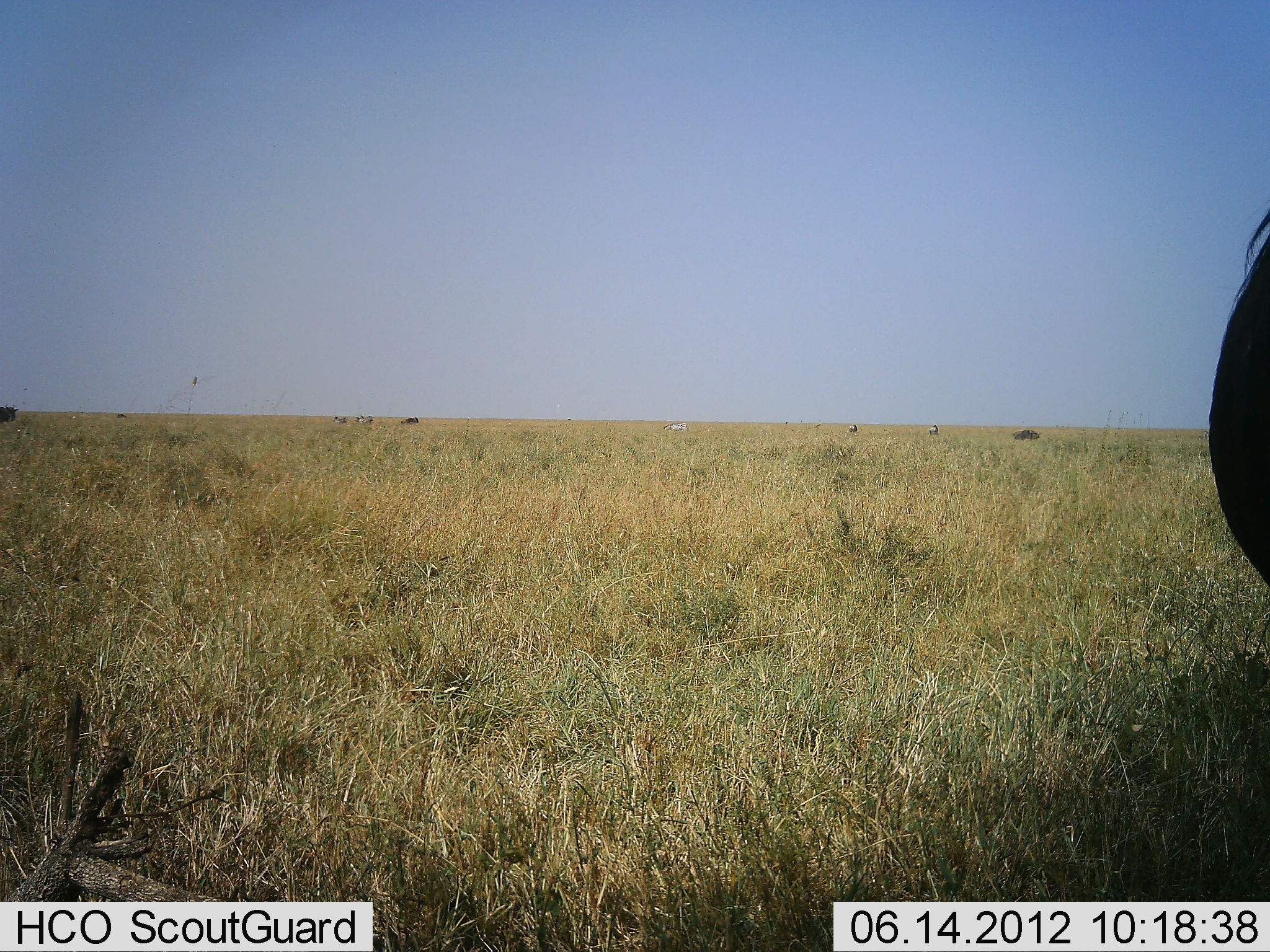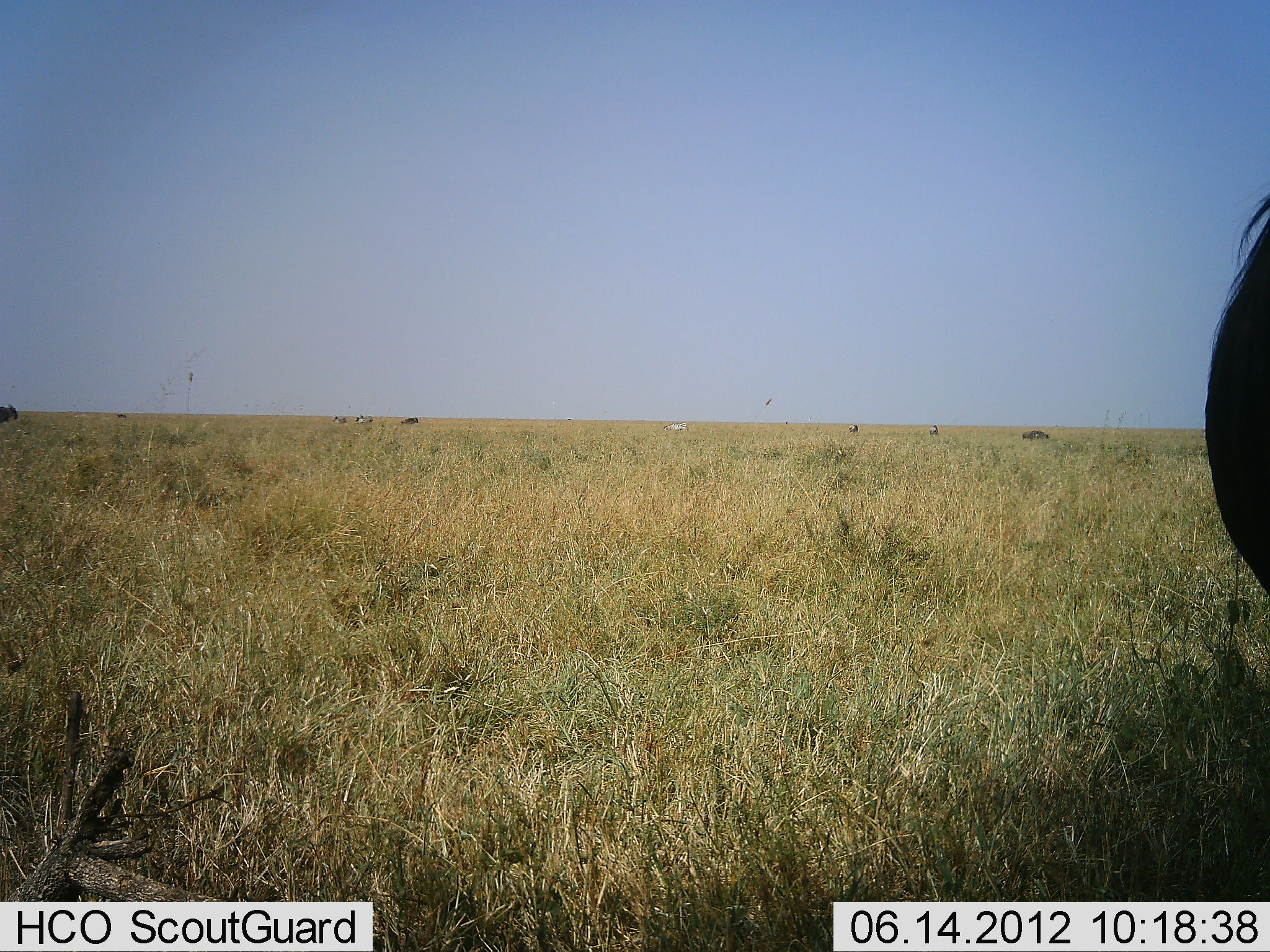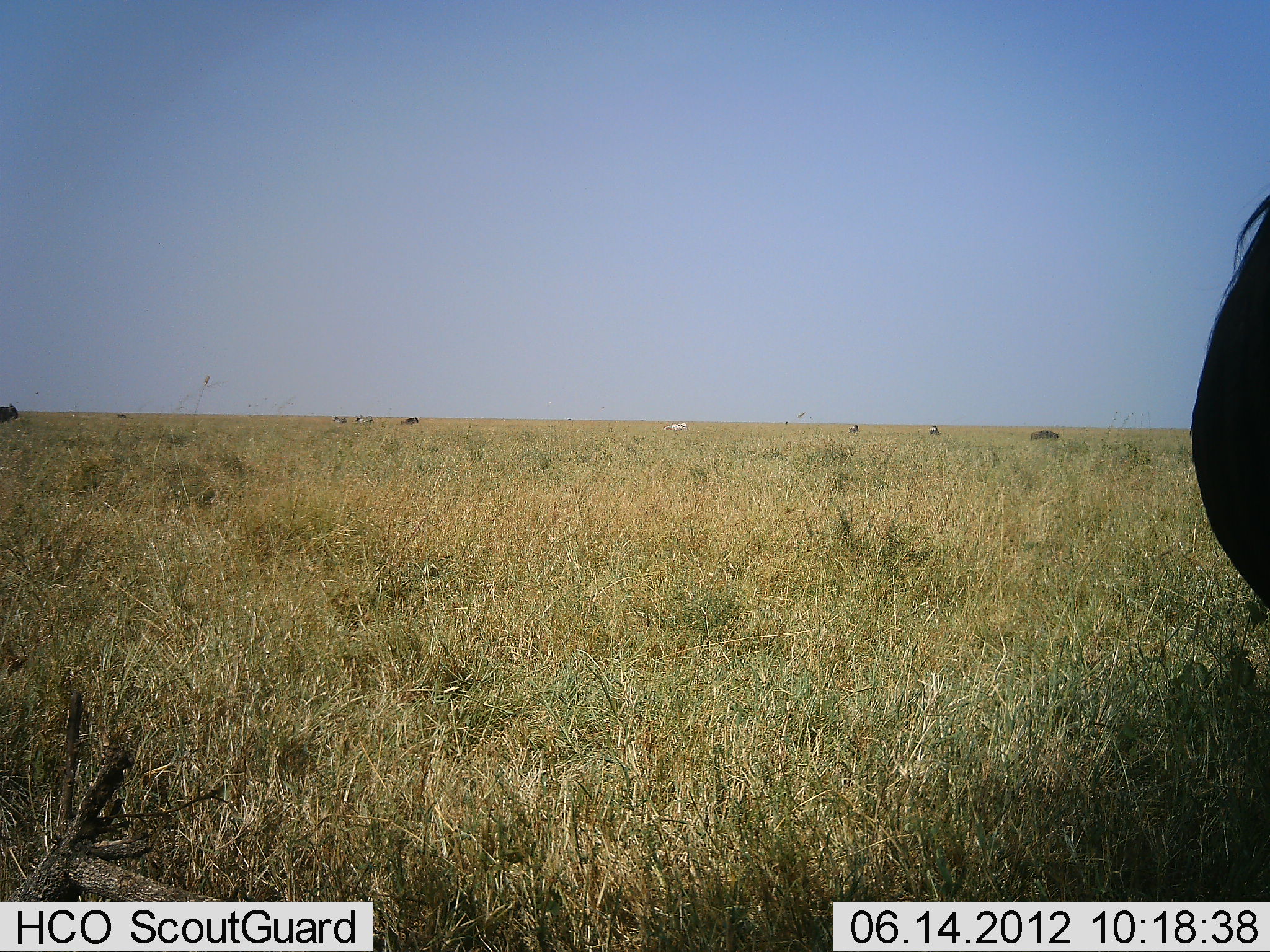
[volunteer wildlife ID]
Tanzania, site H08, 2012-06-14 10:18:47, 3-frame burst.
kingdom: Animalia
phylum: Chordata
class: Mammalia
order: Artiodactyla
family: Bovidae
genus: Connochaetes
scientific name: Connochaetes taurinus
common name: blue wildebeest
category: wildebeest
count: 6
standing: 75%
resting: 0%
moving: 75%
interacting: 0%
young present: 0%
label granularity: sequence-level